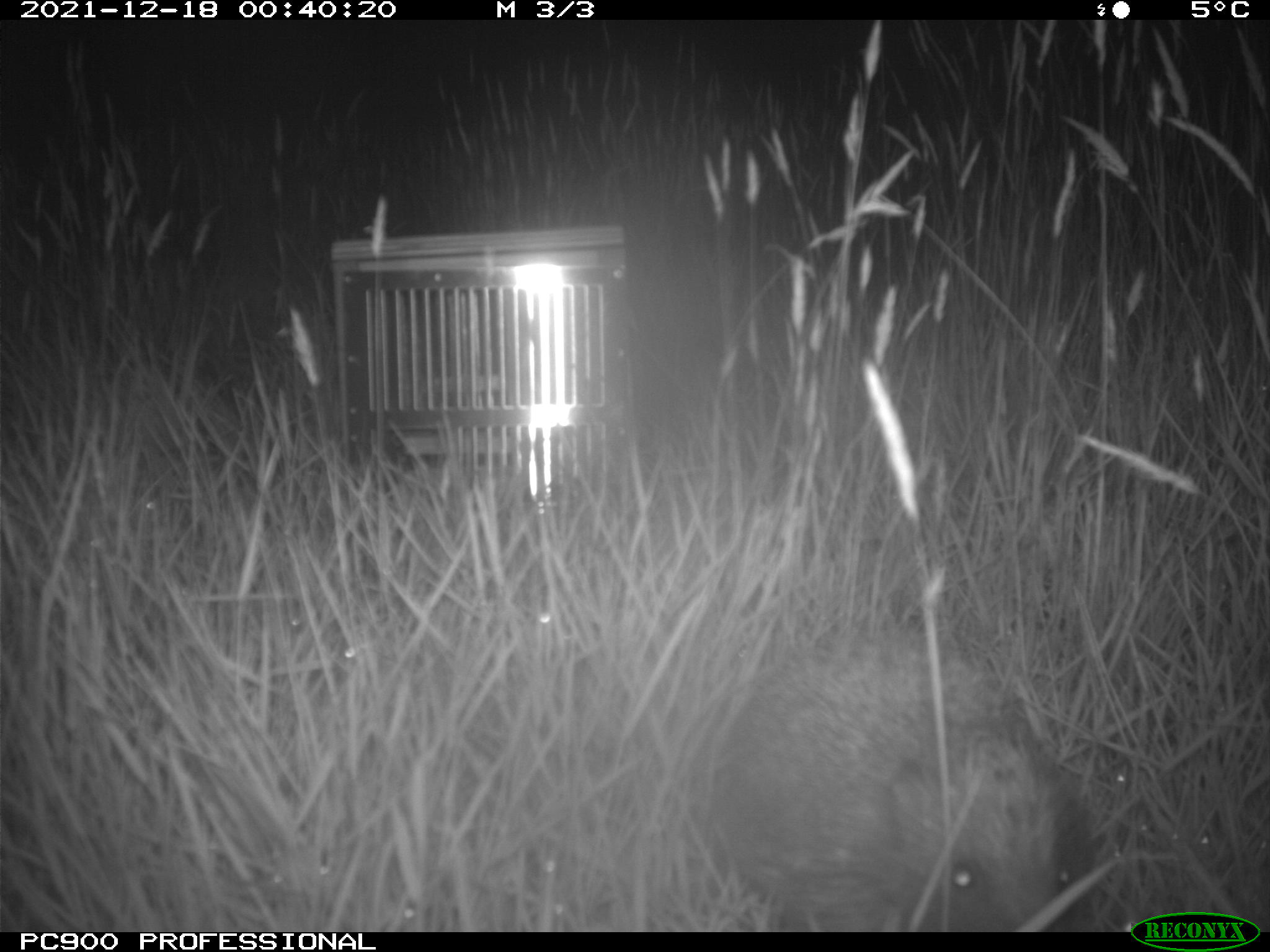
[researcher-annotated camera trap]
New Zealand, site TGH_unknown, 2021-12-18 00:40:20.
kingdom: Animalia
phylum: Chordata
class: Mammalia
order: Eulipotyphla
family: Erinaceidae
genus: Erinaceus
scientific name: Erinaceus europaeus europaeus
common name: european hedgehog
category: hedgehog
Hedgehog (european hedgehog) (Erinaceus europaeus europaeus).